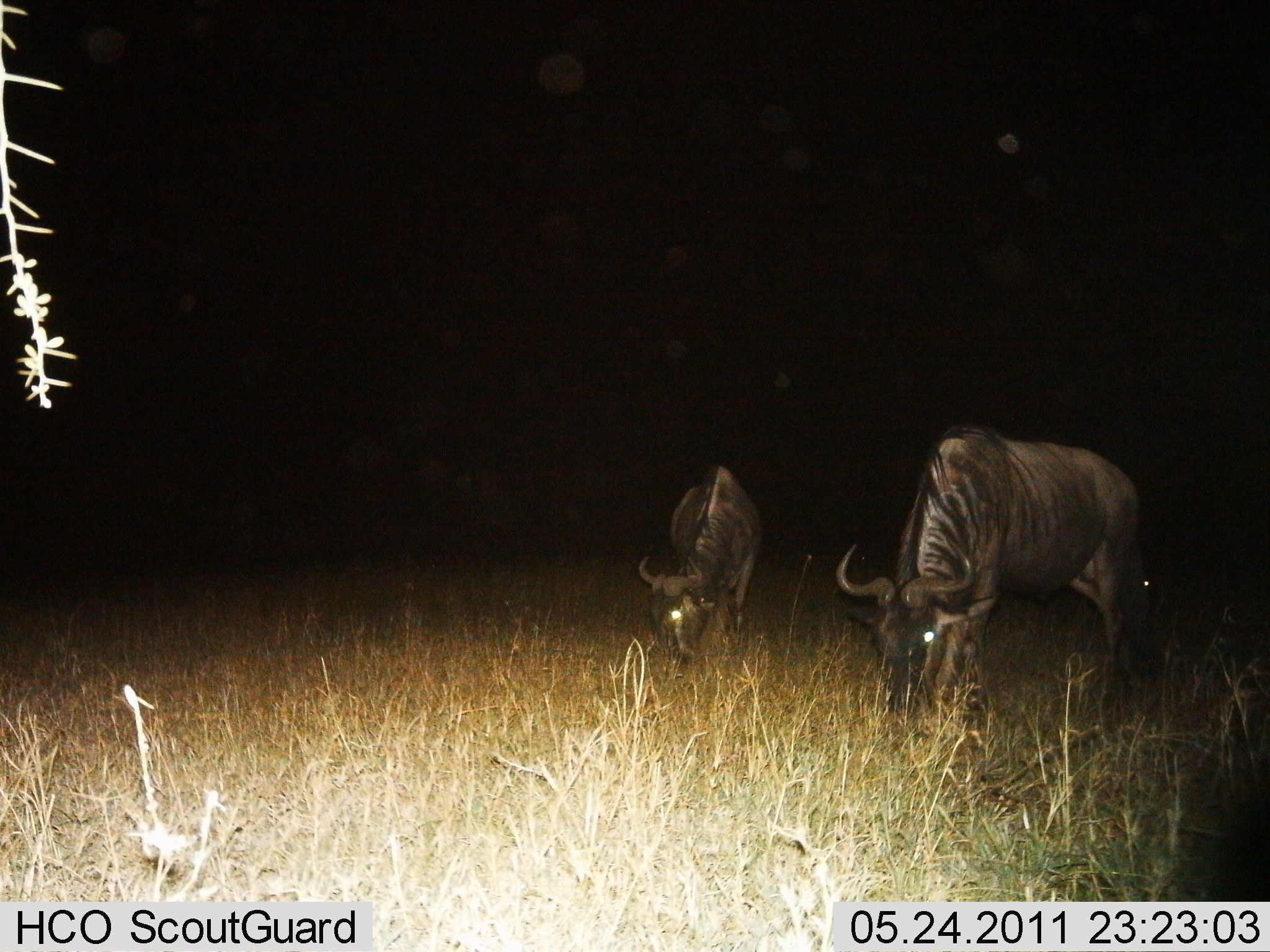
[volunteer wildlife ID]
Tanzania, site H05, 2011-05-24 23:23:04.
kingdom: Animalia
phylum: Chordata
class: Mammalia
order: Artiodactyla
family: Bovidae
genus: Connochaetes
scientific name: Connochaetes taurinus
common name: blue wildebeest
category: wildebeest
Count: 2.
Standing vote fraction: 45%.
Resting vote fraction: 0%.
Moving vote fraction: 0%.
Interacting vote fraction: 0%.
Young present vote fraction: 0%.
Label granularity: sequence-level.